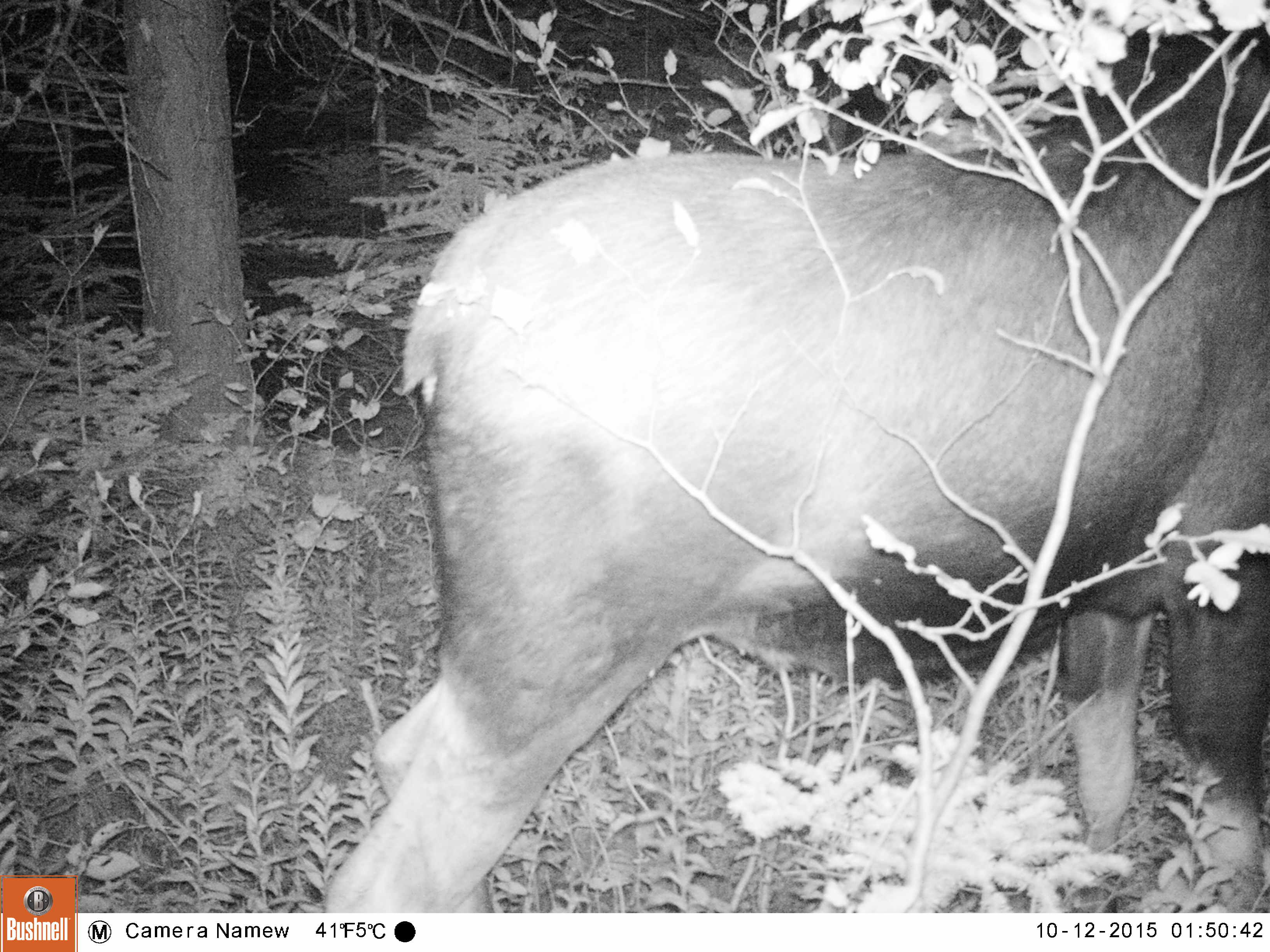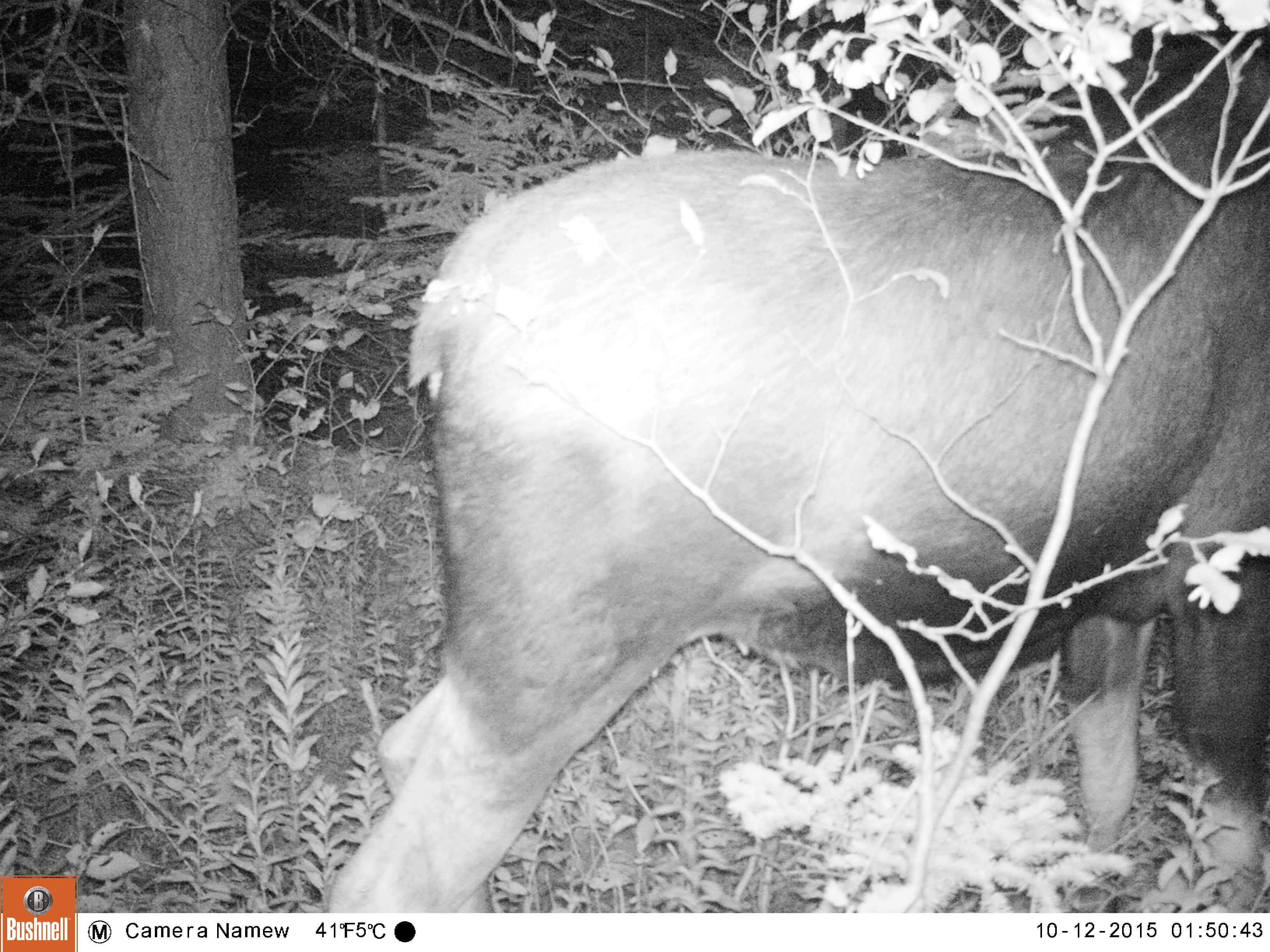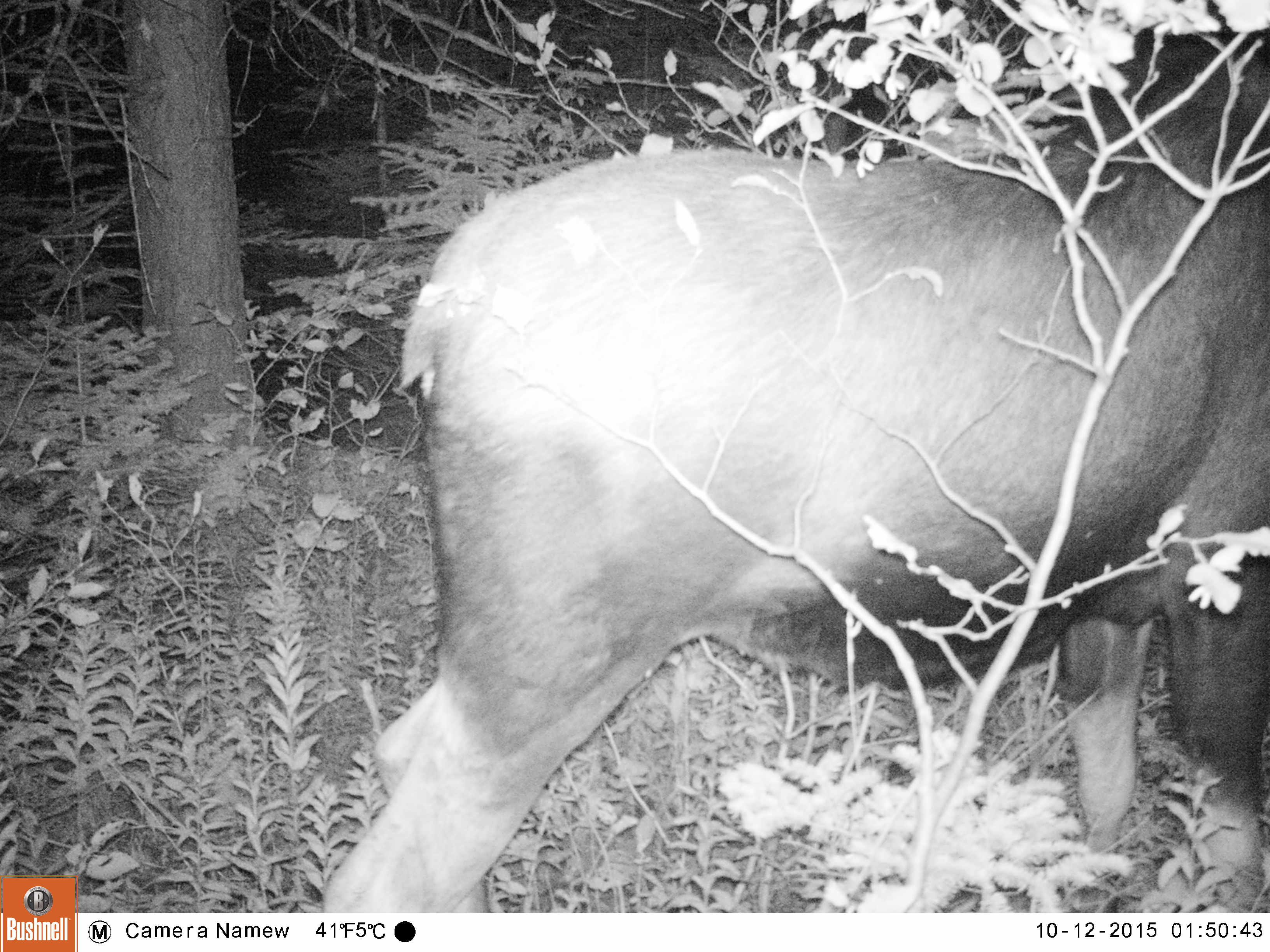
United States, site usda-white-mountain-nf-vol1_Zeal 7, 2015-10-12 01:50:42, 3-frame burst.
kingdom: Animalia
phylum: Chordata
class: Mammalia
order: Artiodactyla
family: Cervidae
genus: Alces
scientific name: Alces alces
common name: moose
Moose (Alces alces).